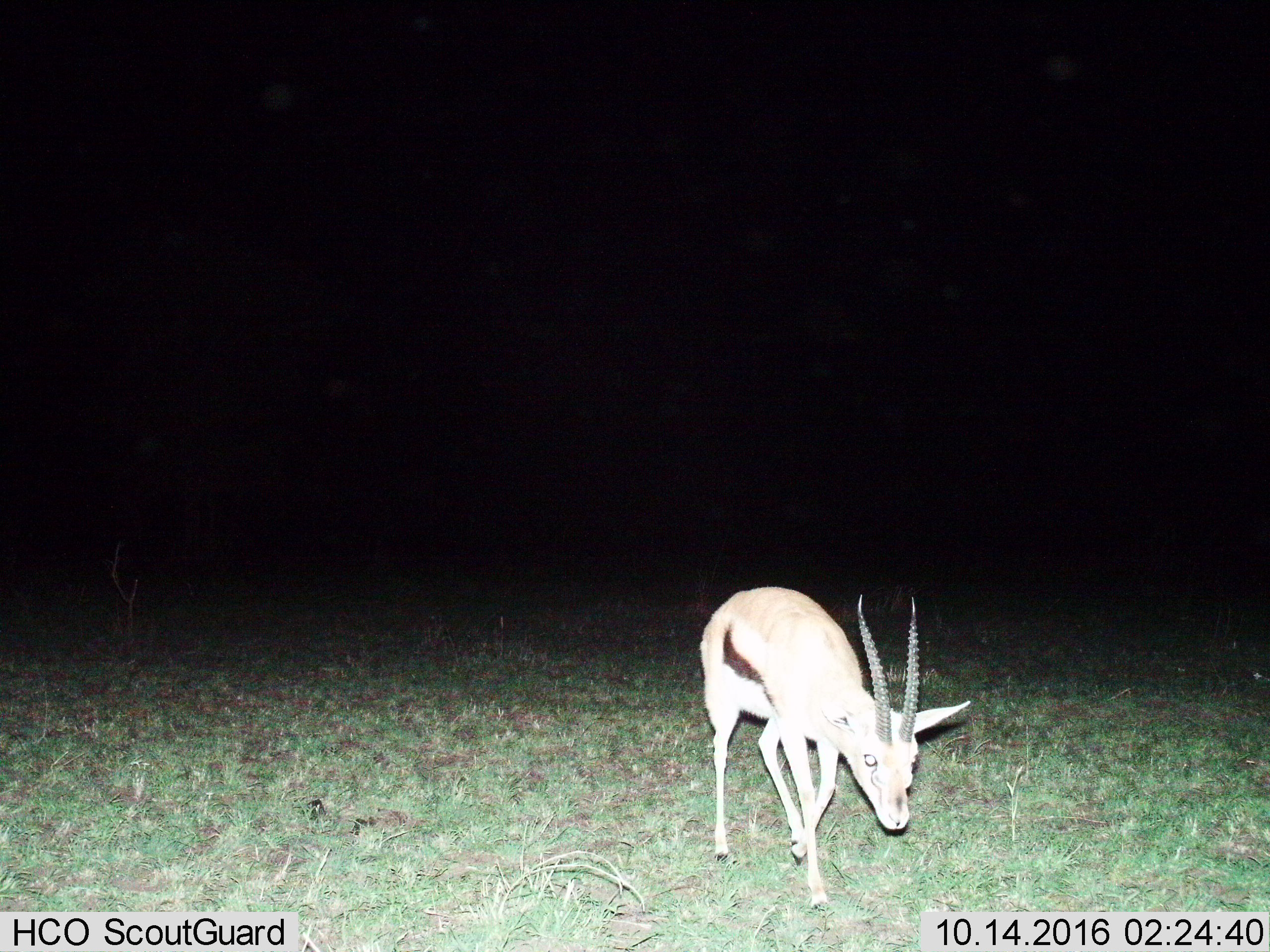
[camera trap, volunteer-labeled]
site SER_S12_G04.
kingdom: Animalia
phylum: Chordata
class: Mammalia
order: Artiodactyla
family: Bovidae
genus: Eudorcas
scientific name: Eudorcas thomsonii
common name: thomson's gazelle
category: gazellethomsons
Gazellethomsons (thomson's gazelle) (Eudorcas thomsonii), count 1. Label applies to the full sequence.